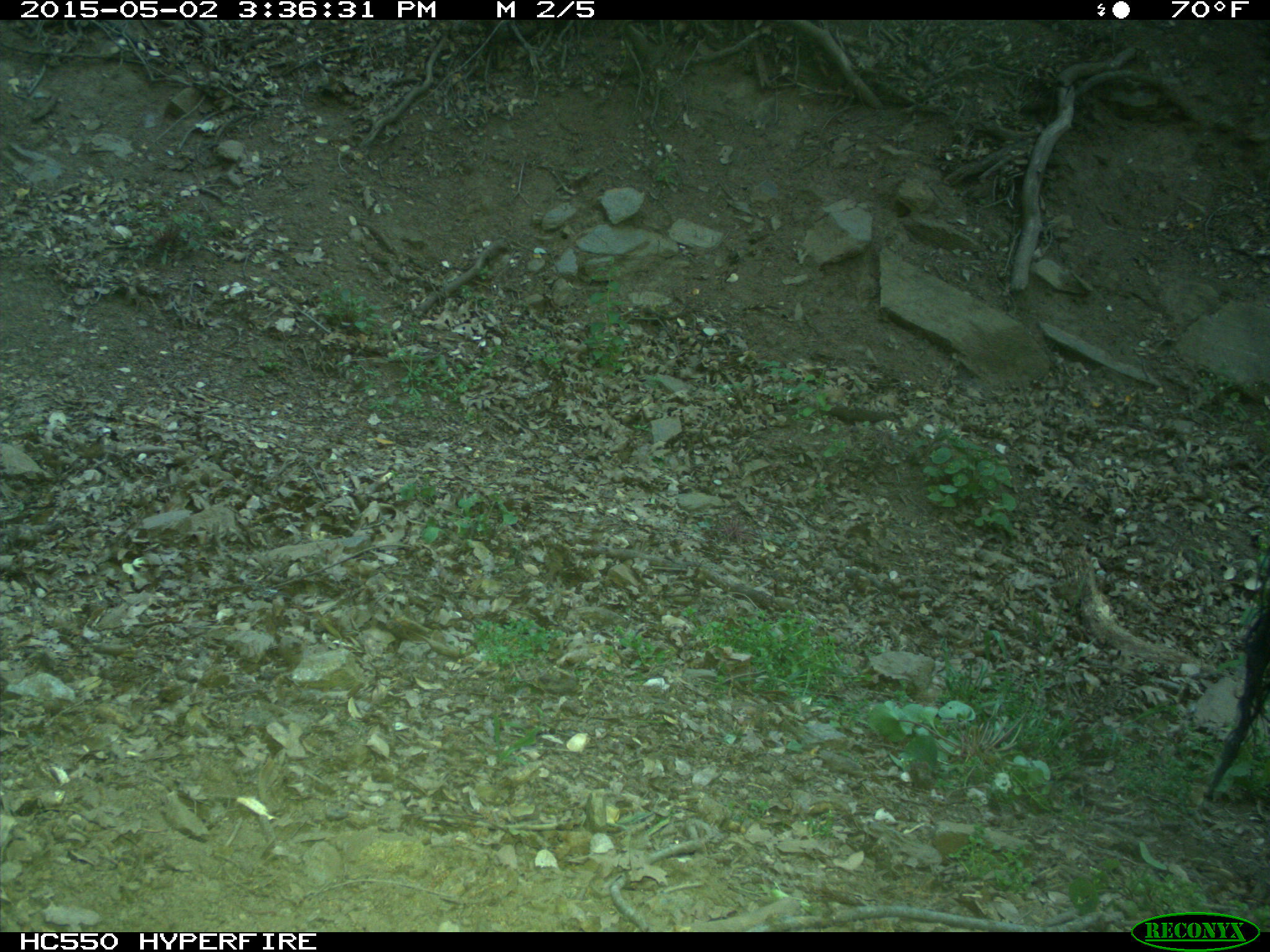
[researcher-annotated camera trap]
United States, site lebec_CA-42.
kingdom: Animalia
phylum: Chordata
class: Mammalia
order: Artiodactyla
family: Bovidae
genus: Bos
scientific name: Bos taurus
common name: domestic cow